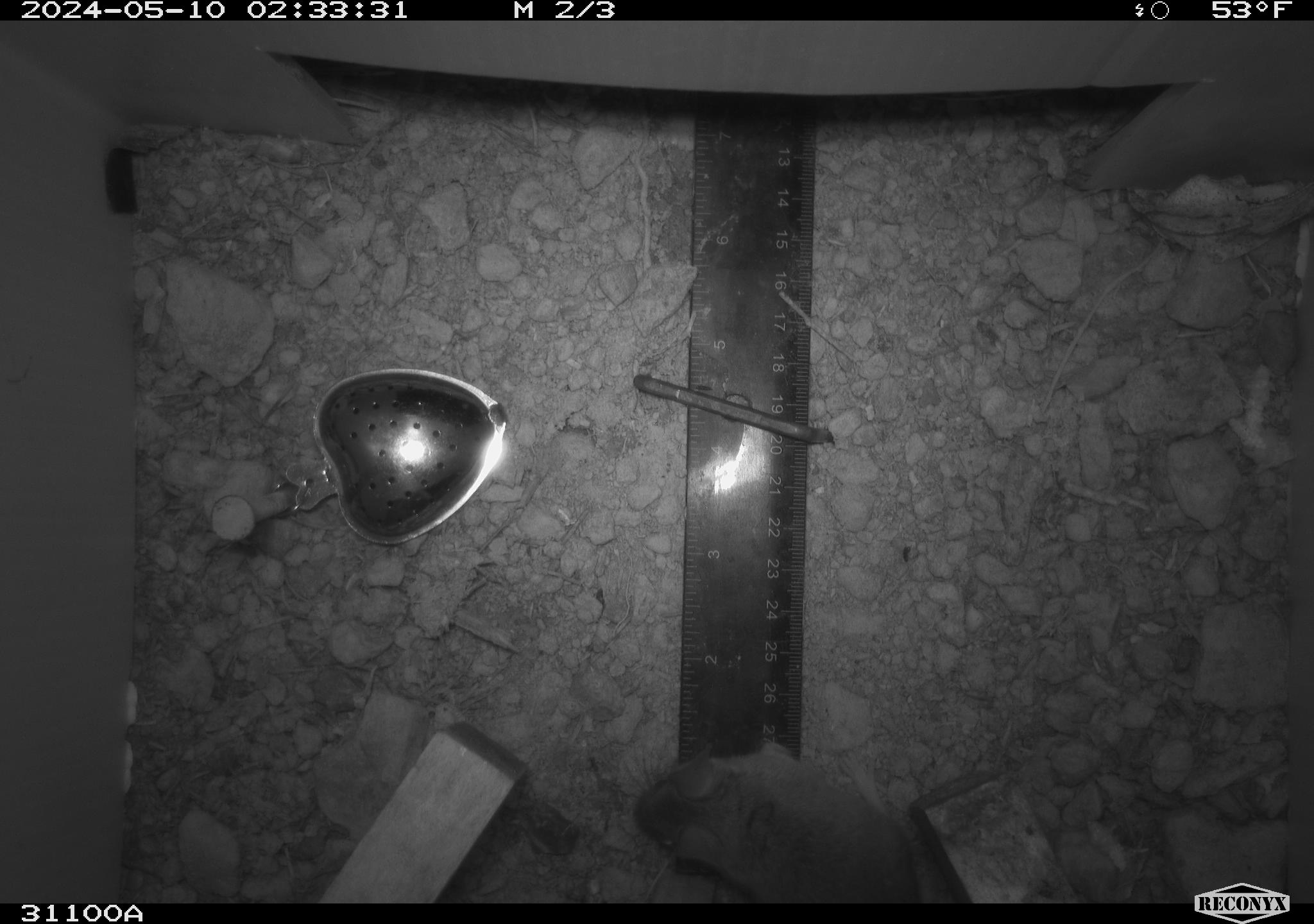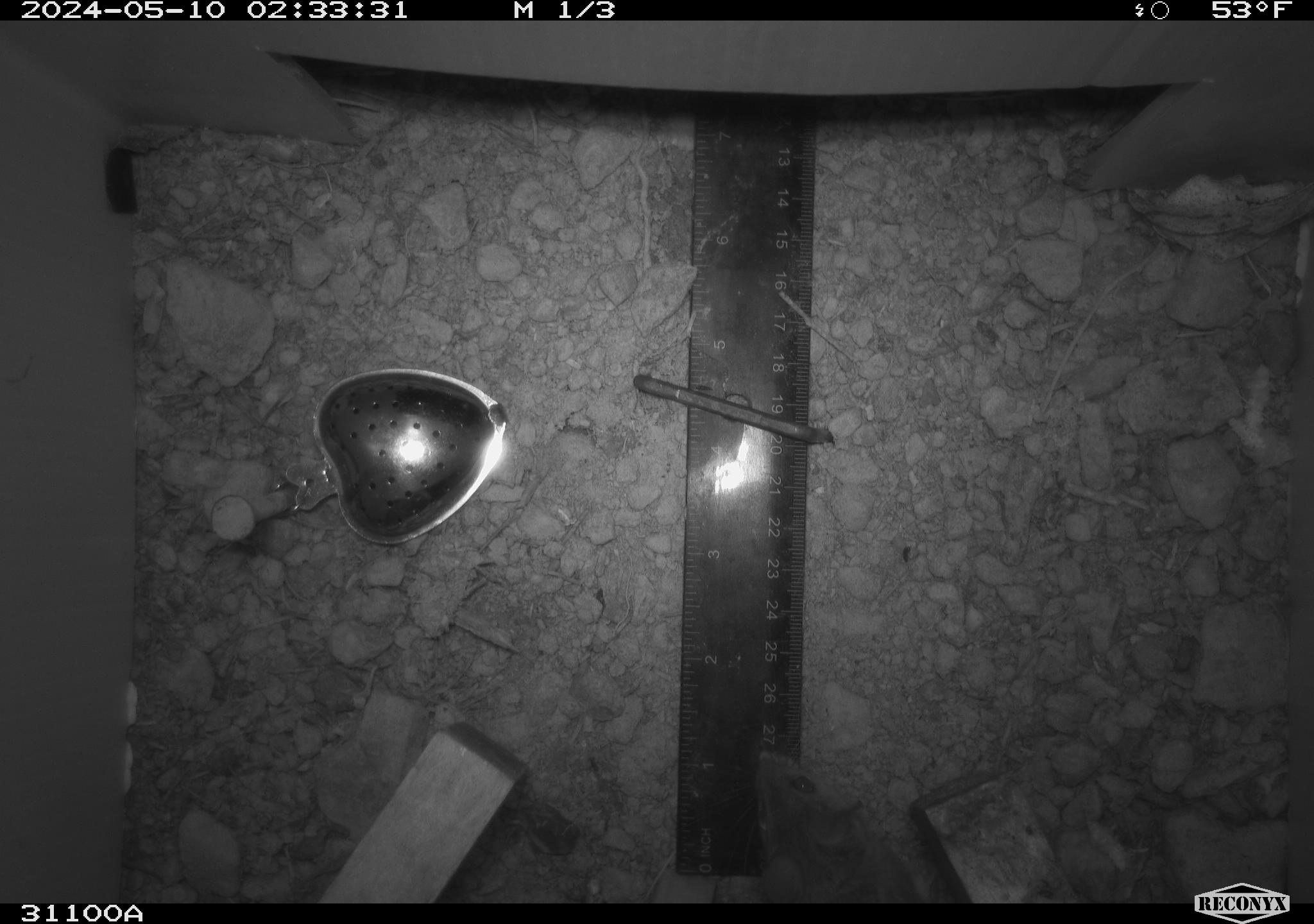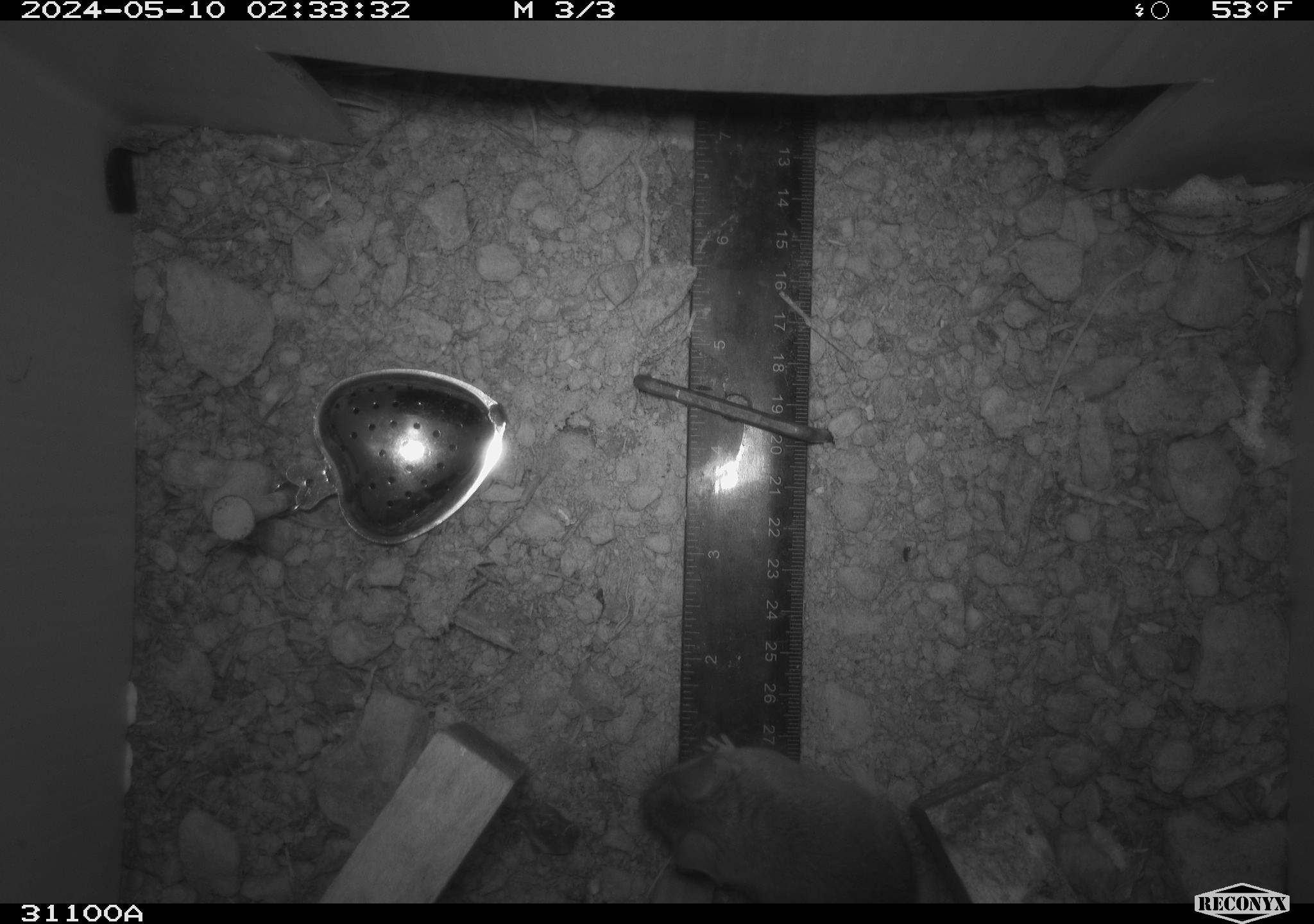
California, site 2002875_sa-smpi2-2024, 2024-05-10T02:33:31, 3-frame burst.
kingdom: Animalia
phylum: Chordata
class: Mammalia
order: Rodentia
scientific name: Rodentia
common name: rodent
Rodent (Rodentia).